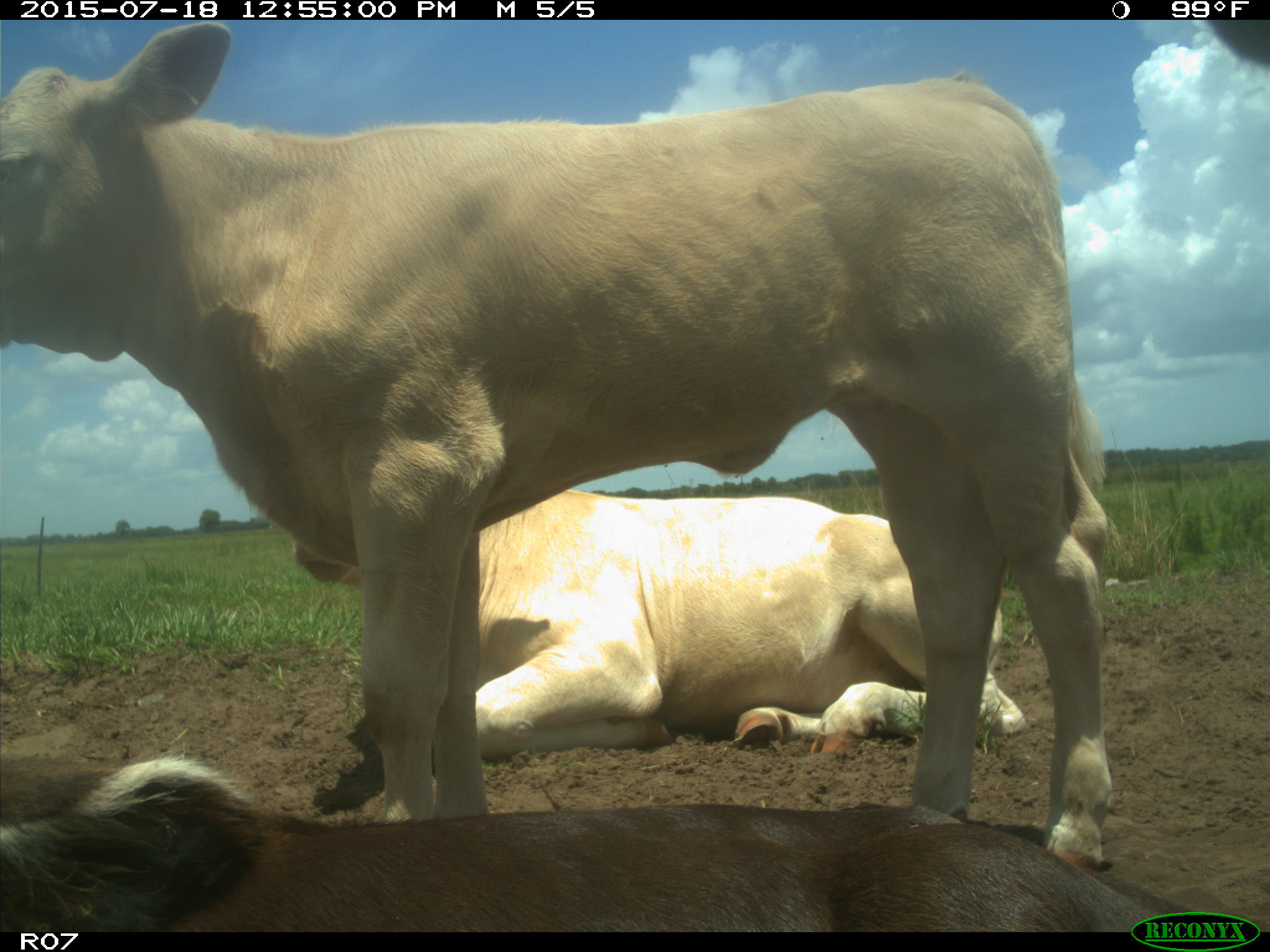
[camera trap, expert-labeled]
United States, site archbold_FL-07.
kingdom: Animalia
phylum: Chordata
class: Mammalia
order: Artiodactyla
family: Bovidae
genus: Bos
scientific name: Bos taurus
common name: domestic cow